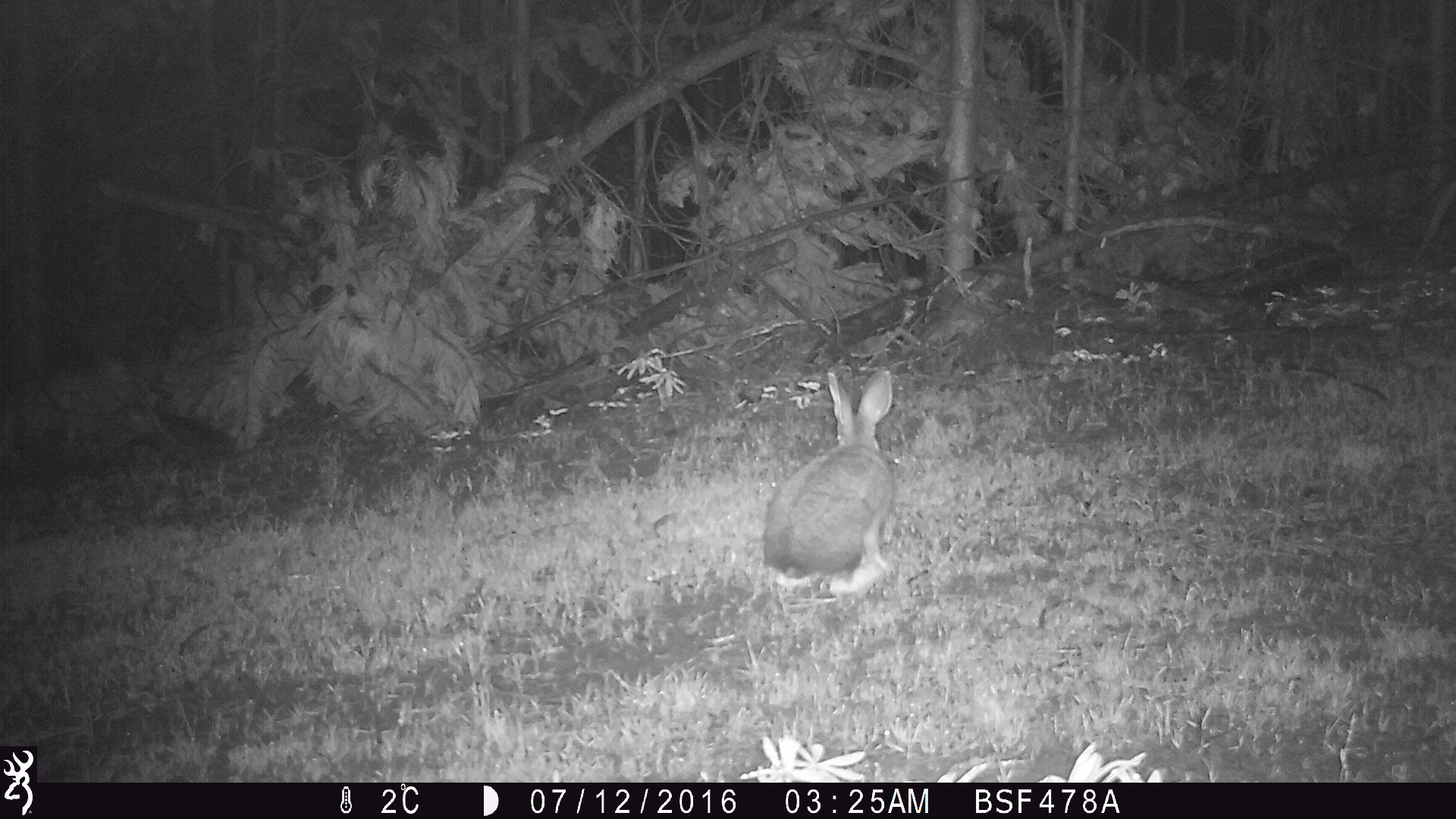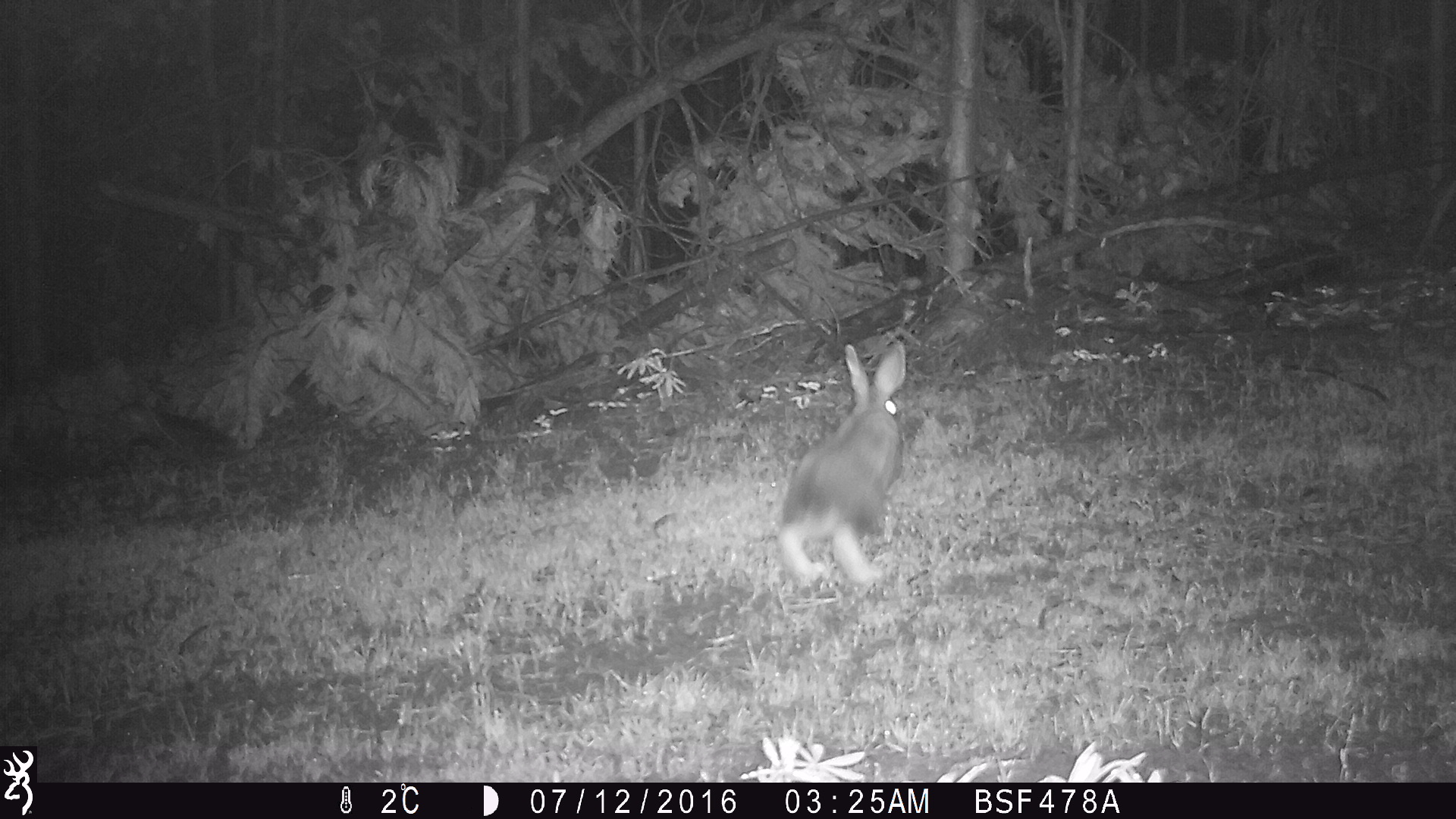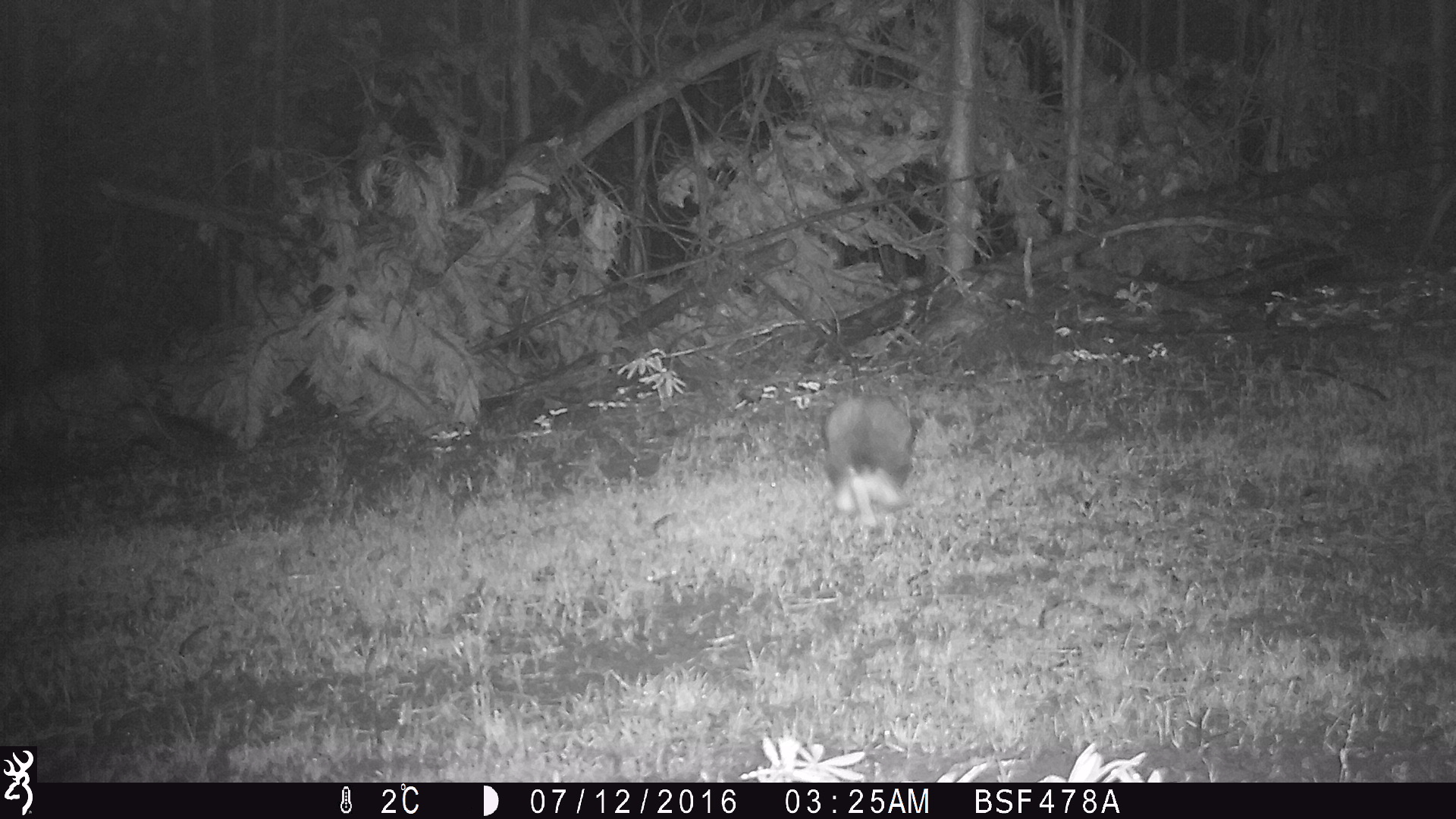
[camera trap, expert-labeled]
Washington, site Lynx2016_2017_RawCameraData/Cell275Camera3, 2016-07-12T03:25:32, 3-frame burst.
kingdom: Animalia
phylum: Chordata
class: Mammalia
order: Lagomorpha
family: Leporidae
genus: Lepus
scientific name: Lepus americanus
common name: snowshoe hare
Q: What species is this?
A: Lepus americanus (snowshoe hare).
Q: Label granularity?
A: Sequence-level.